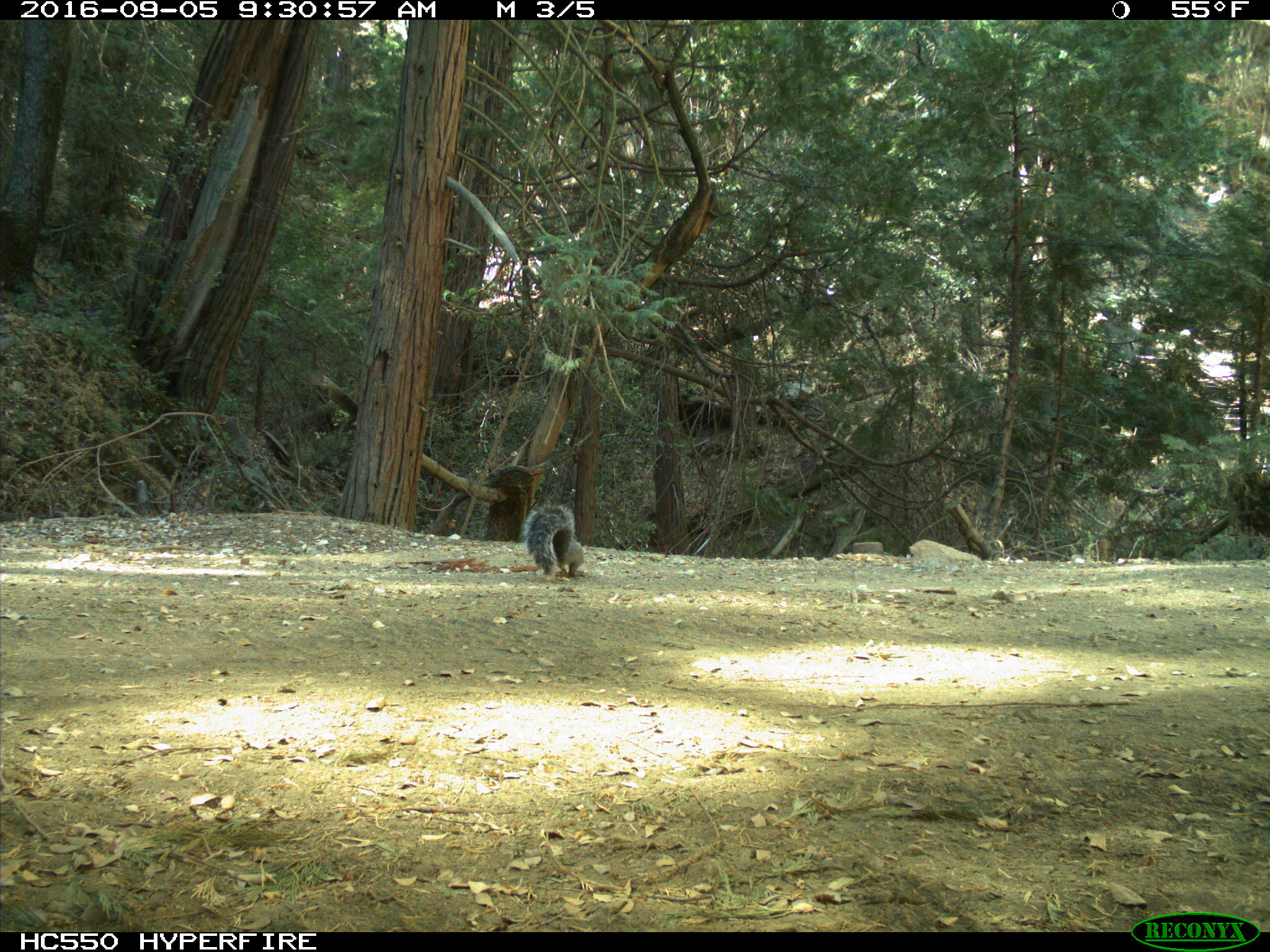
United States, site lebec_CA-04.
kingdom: Animalia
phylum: Chordata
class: Mammalia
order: Rodentia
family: Sciuridae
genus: Sciurus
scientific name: Sciurus carolinensis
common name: eastern gray squirrel